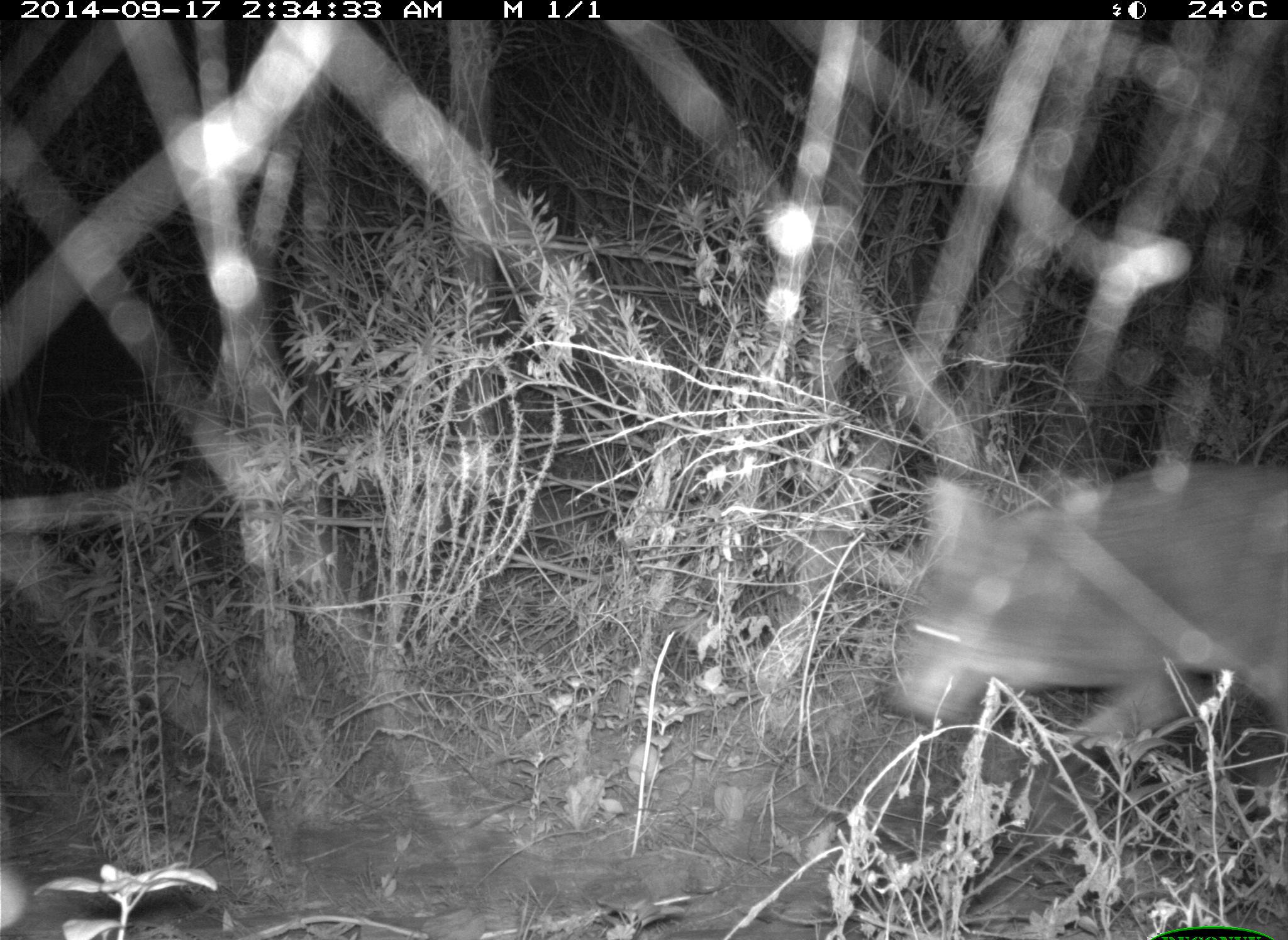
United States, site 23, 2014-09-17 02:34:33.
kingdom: Animalia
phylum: Chordata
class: Mammalia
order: Carnivora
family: Canidae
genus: Canis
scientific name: Canis latrans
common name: coyote